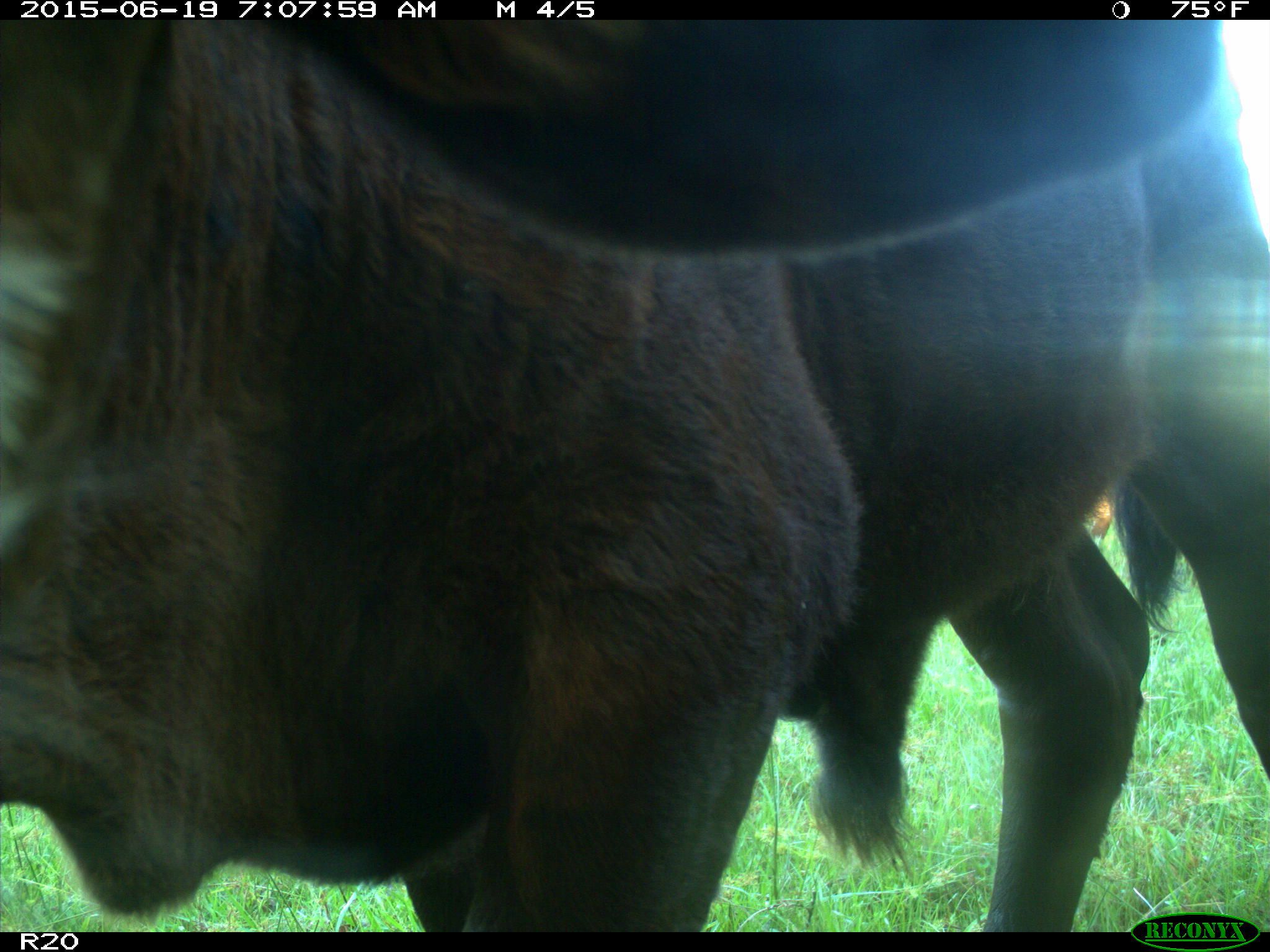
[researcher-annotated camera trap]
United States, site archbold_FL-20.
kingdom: Animalia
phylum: Chordata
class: Mammalia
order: Artiodactyla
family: Bovidae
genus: Bos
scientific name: Bos taurus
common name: domestic cow